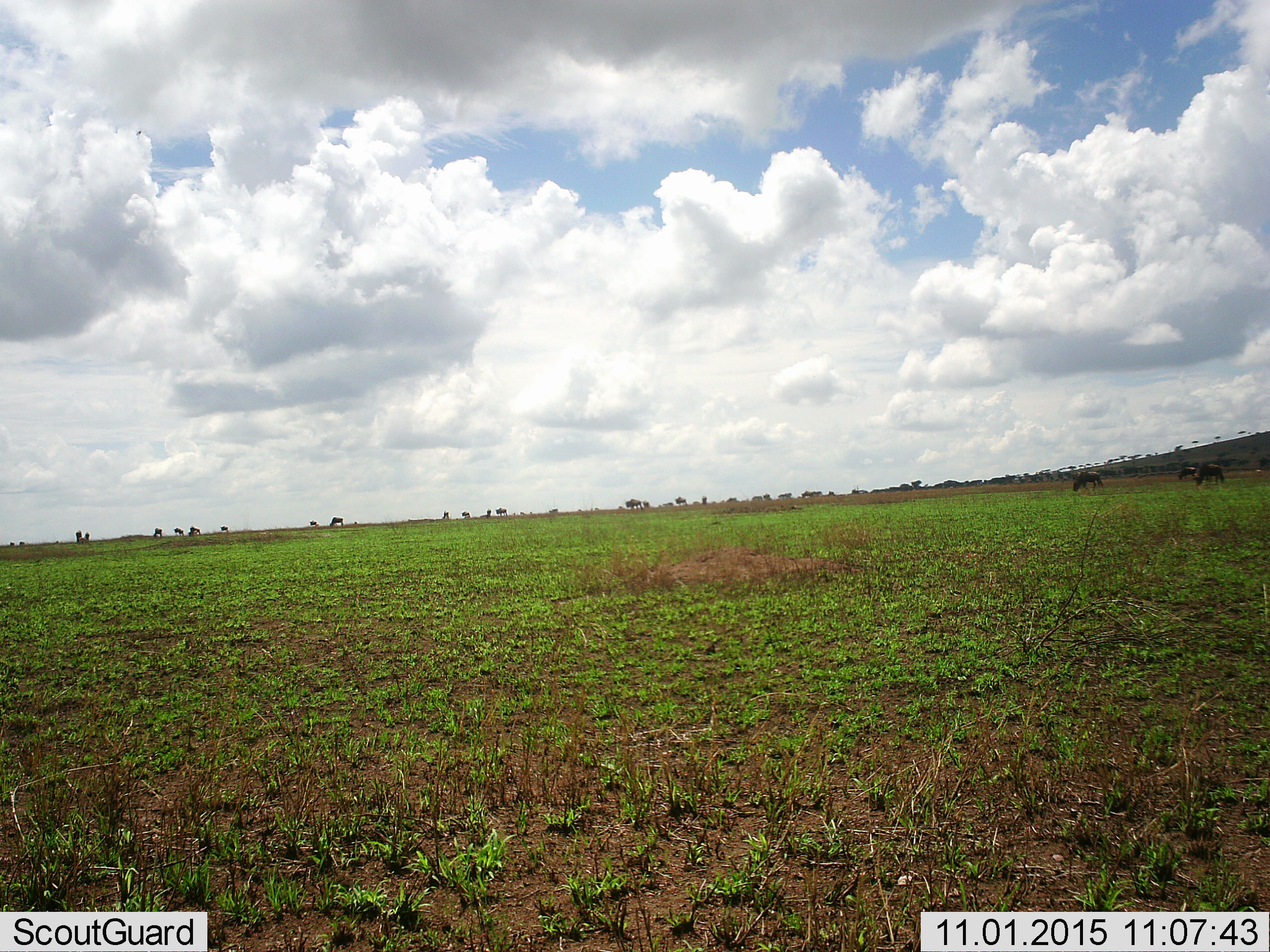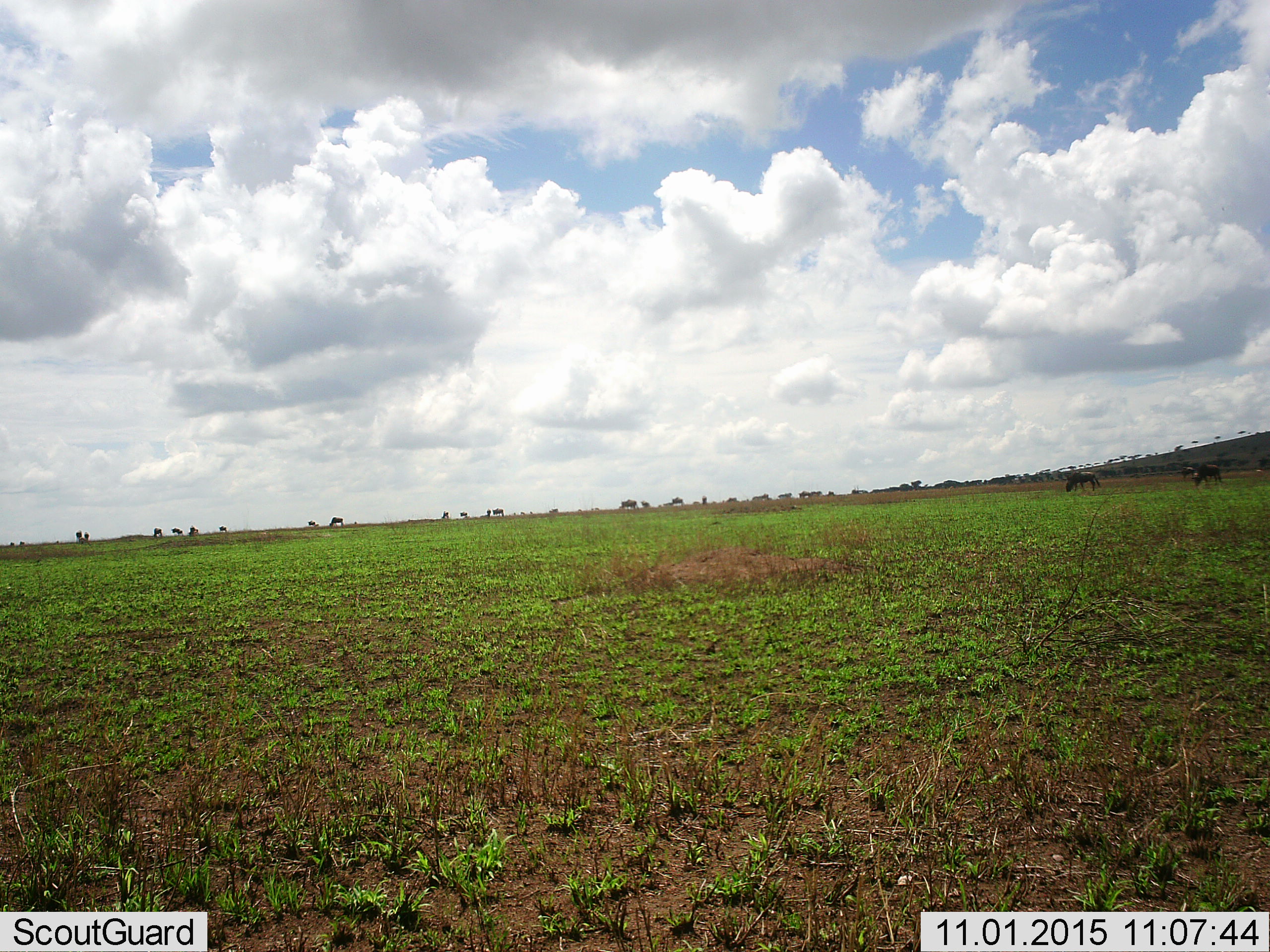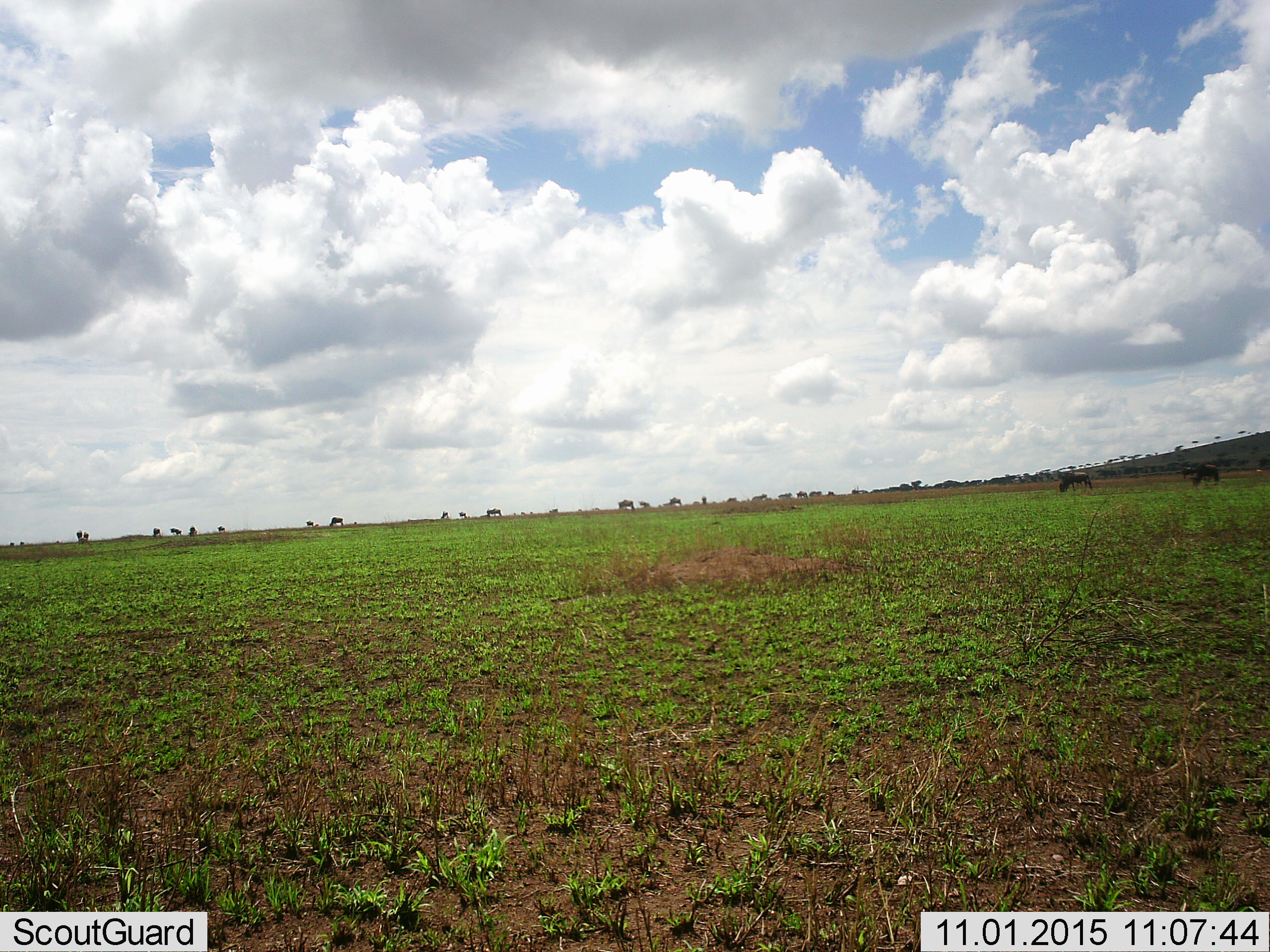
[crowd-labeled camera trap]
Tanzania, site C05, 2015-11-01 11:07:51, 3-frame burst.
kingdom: Animalia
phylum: Chordata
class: Mammalia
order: Artiodactyla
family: Bovidae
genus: Connochaetes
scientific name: Connochaetes taurinus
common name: blue wildebeest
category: wildebeest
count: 11-50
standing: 64%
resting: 9%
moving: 82%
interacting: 0%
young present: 0%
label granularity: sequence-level